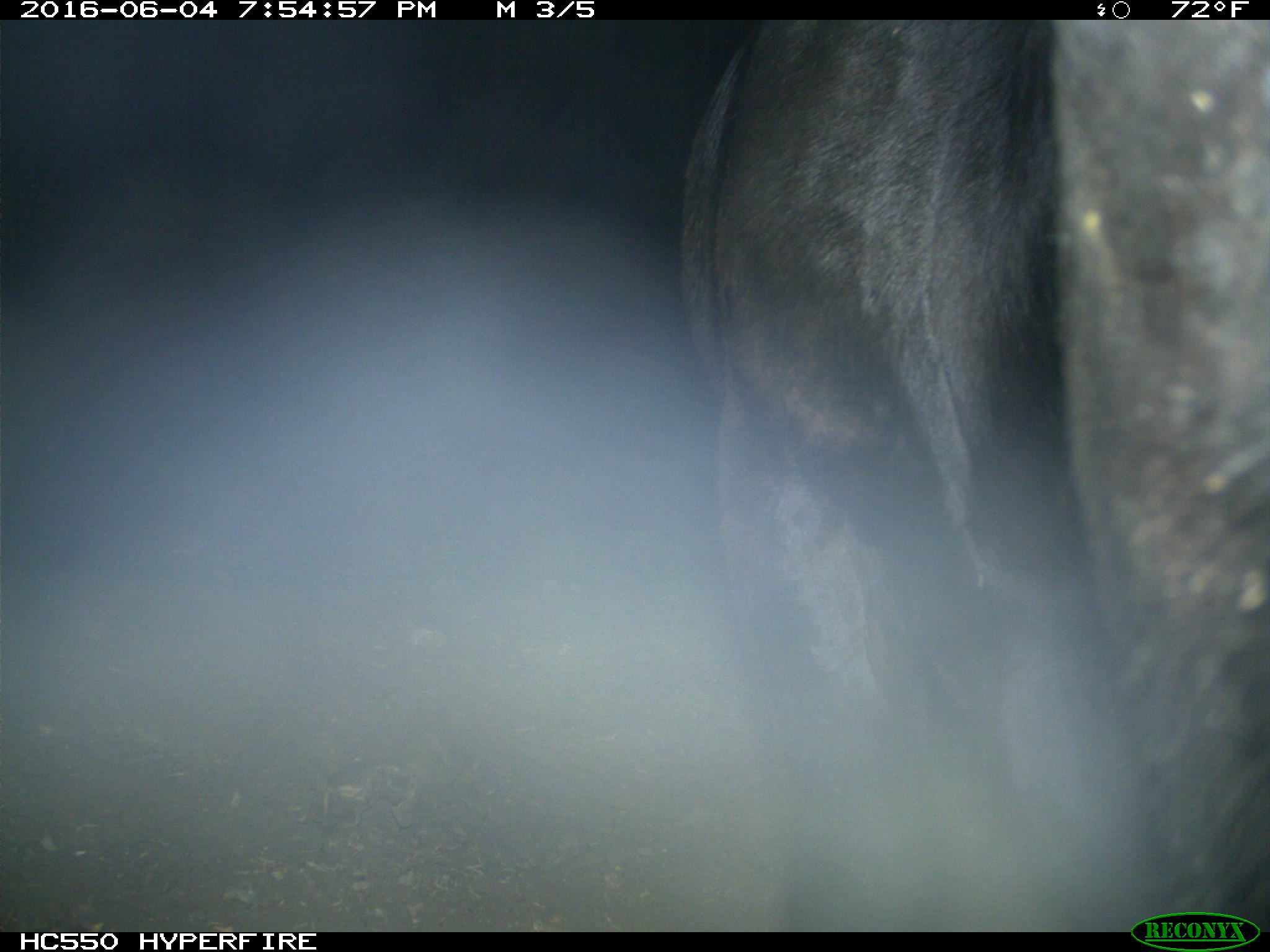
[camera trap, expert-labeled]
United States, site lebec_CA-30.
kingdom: Animalia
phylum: Chordata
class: Mammalia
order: Artiodactyla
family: Bovidae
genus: Bos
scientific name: Bos taurus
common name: domestic cow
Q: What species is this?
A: Bos taurus (domestic cow).